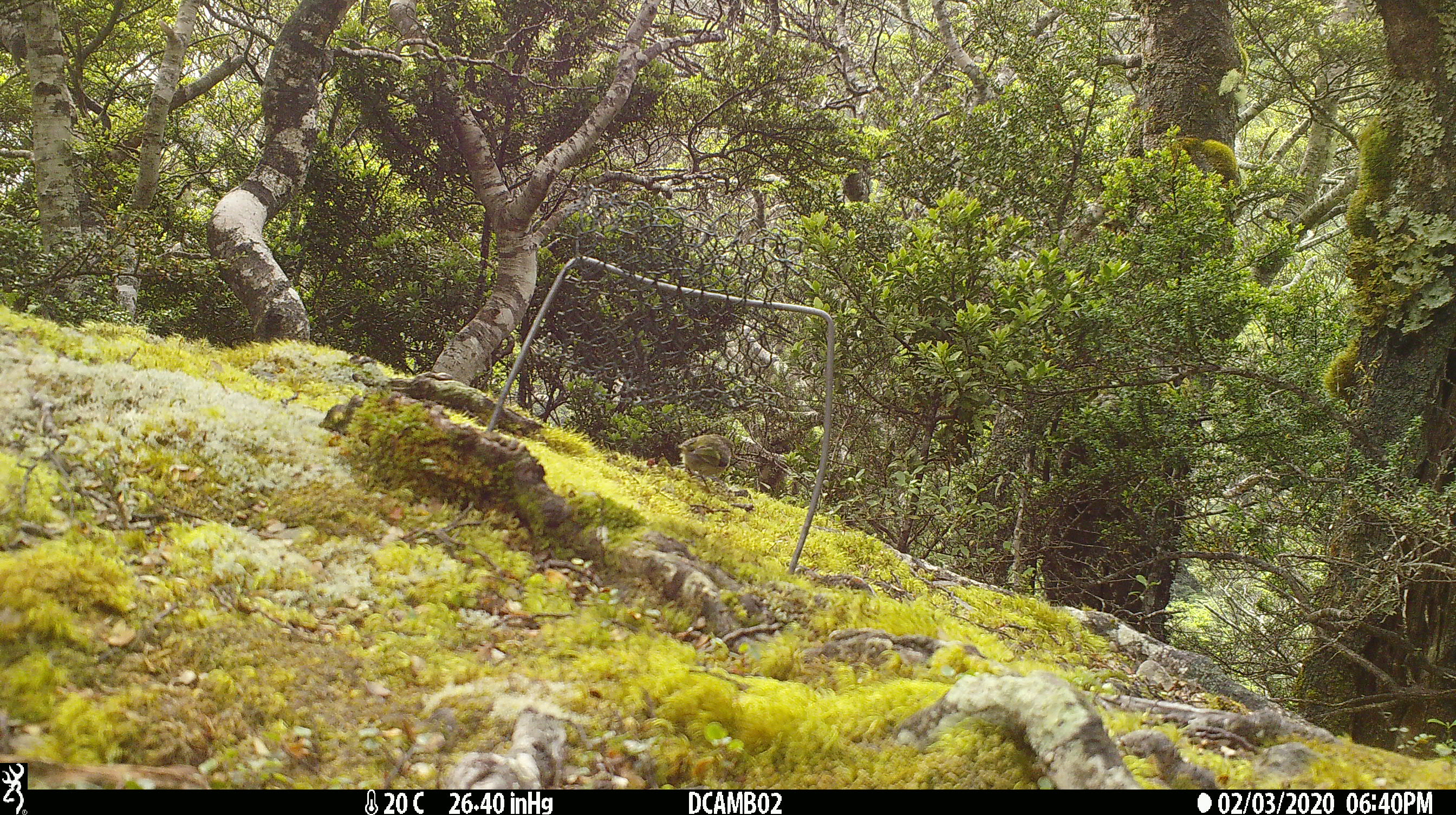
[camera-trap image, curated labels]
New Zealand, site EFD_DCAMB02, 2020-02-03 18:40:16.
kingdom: Animalia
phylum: Chordata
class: Aves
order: Passeriformes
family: Acanthisittidae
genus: Acanthisitta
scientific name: Acanthisitta chloris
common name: rifleman